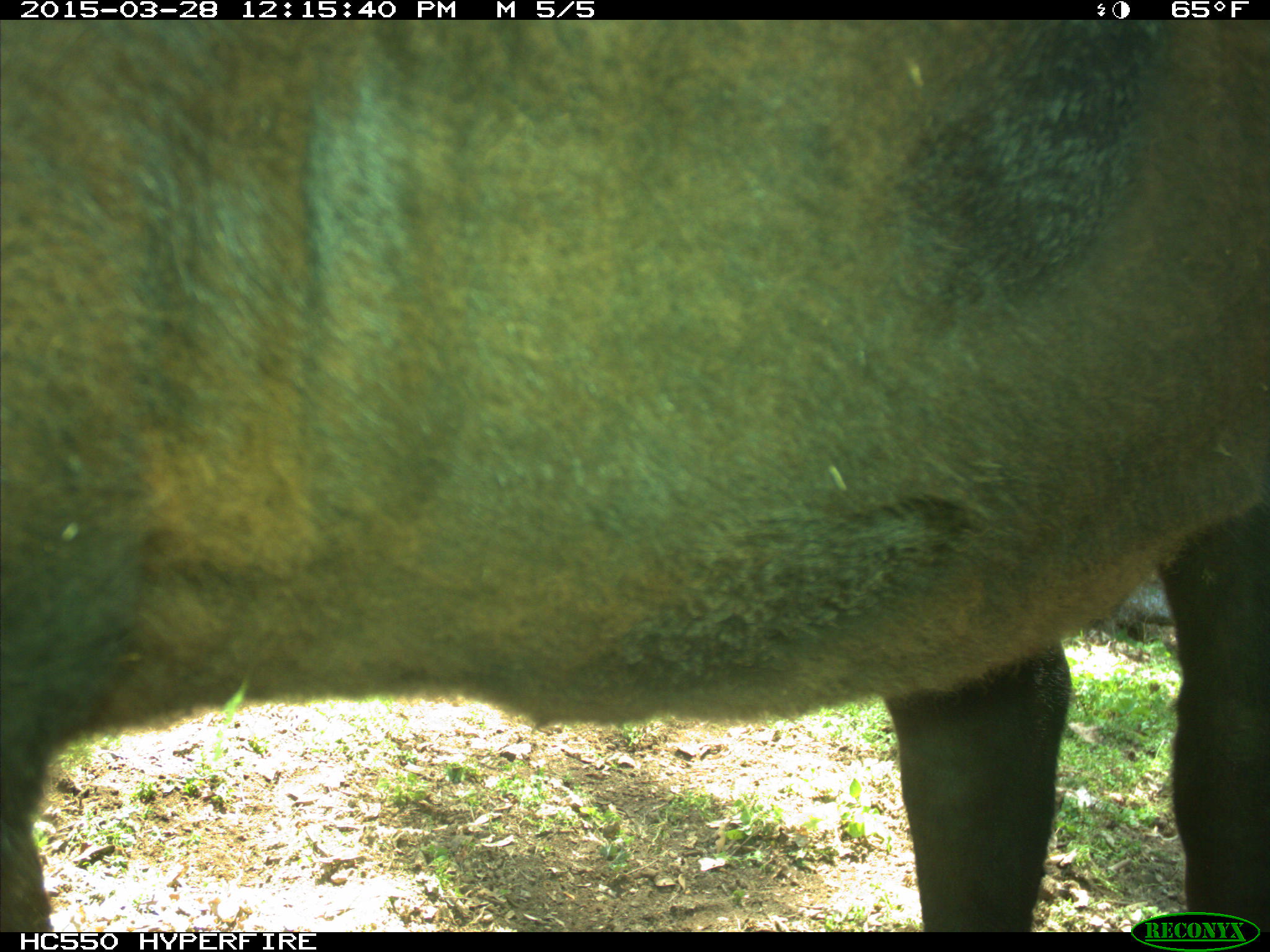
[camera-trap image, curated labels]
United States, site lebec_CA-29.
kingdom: Animalia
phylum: Chordata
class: Mammalia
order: Artiodactyla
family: Bovidae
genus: Bos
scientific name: Bos taurus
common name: domestic cow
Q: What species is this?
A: Bos taurus (domestic cow).